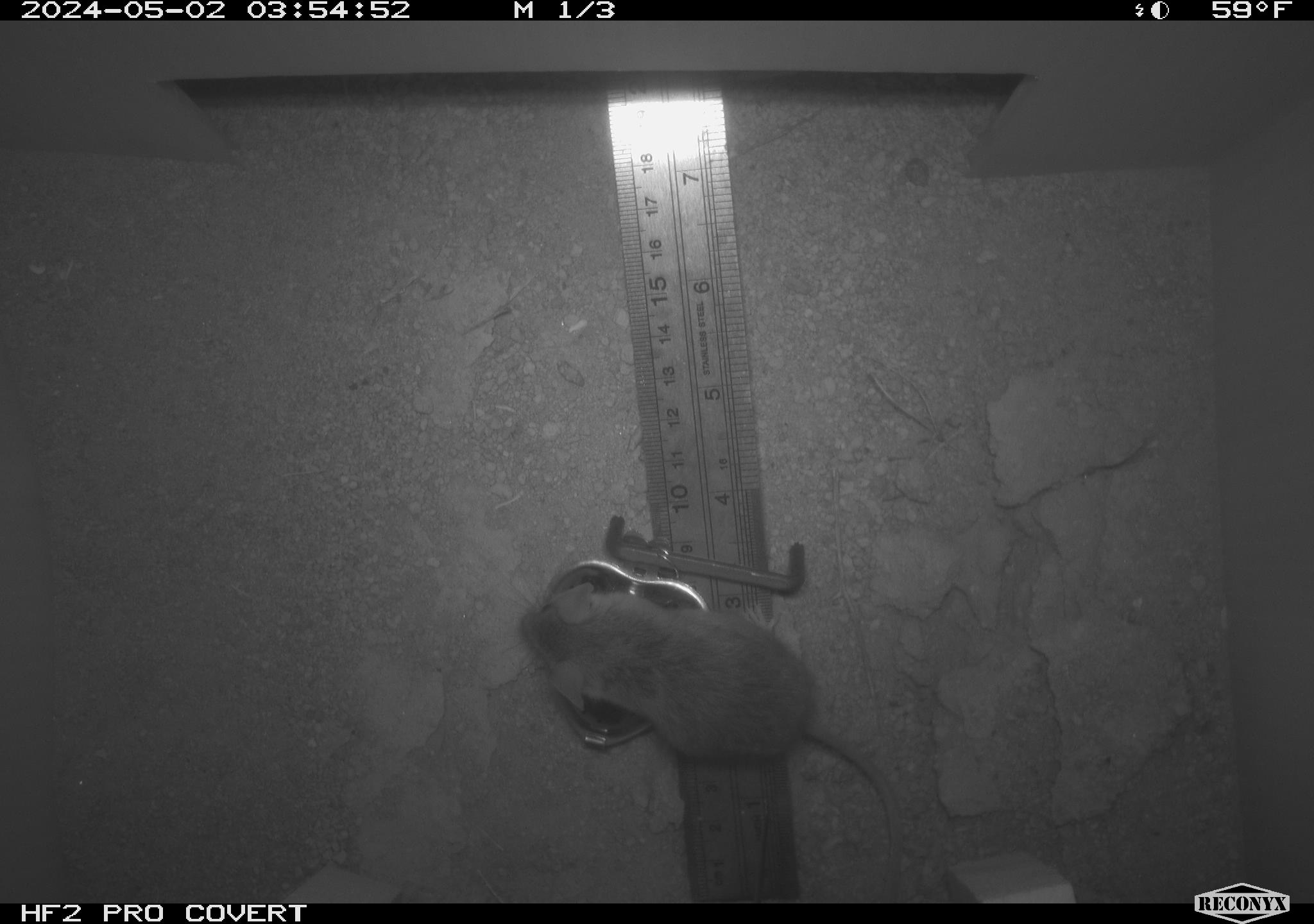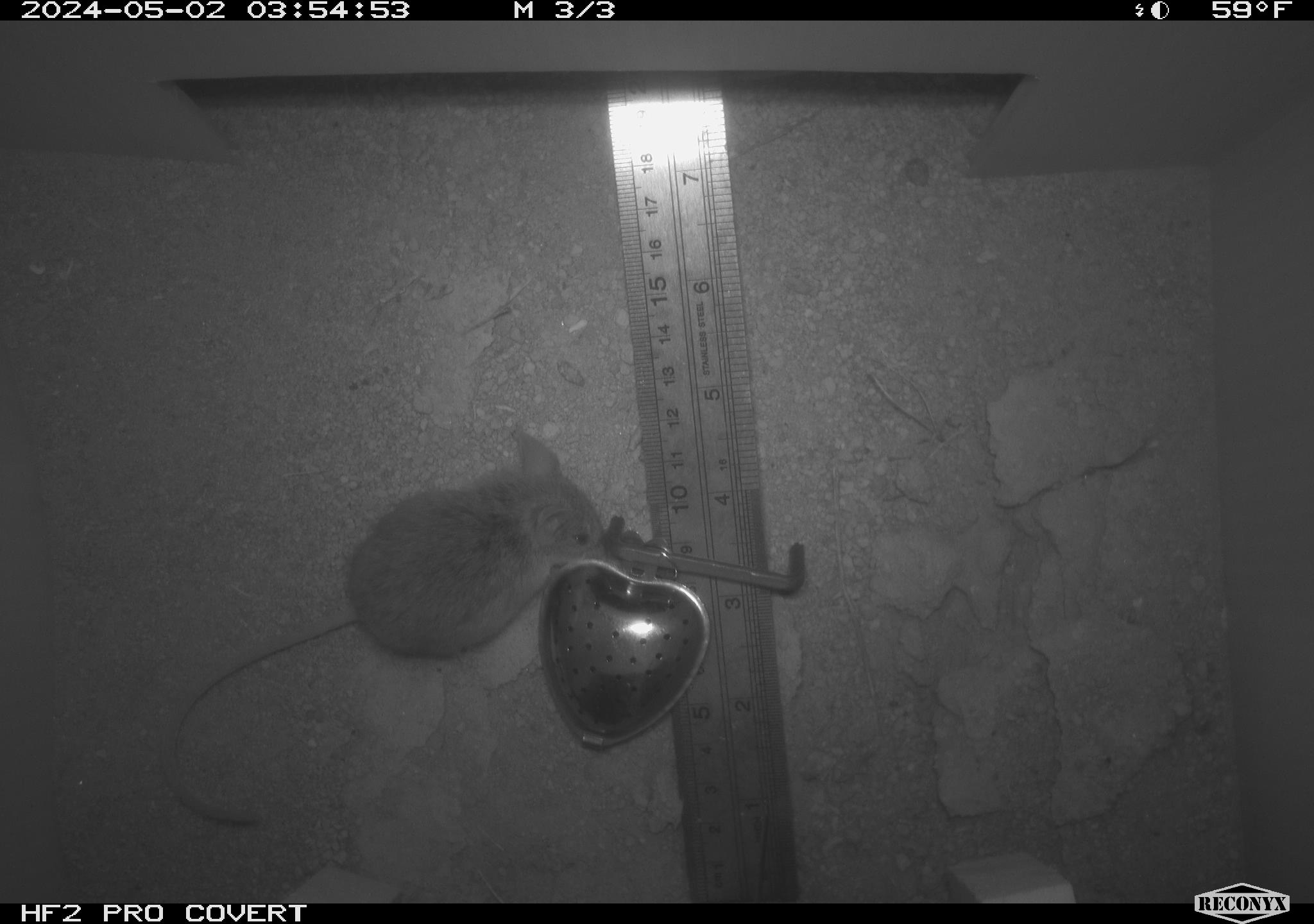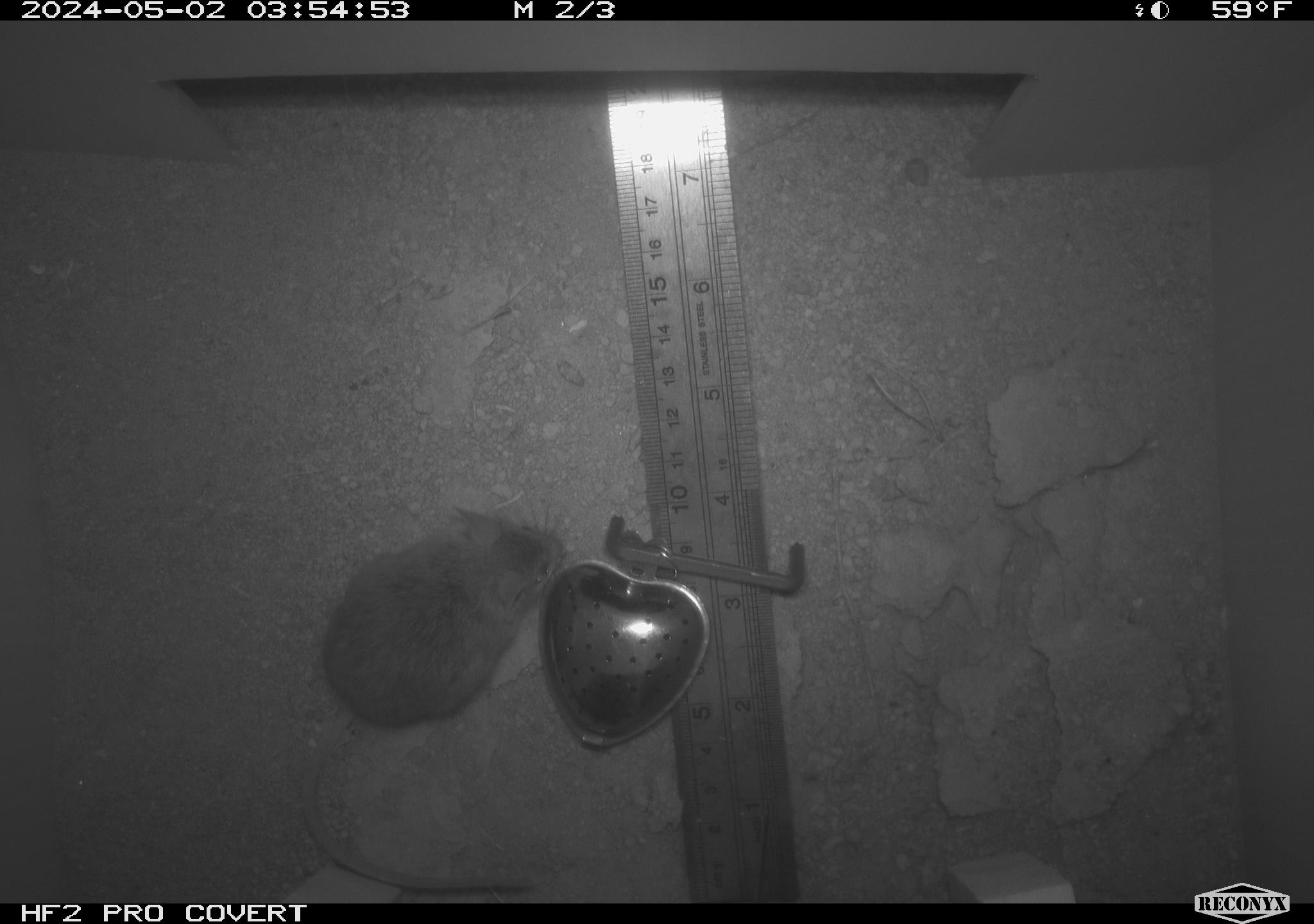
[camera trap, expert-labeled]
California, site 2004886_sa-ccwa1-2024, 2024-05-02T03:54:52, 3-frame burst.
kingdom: Animalia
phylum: Chordata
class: Mammalia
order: Rodentia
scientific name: Rodentia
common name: mouse species